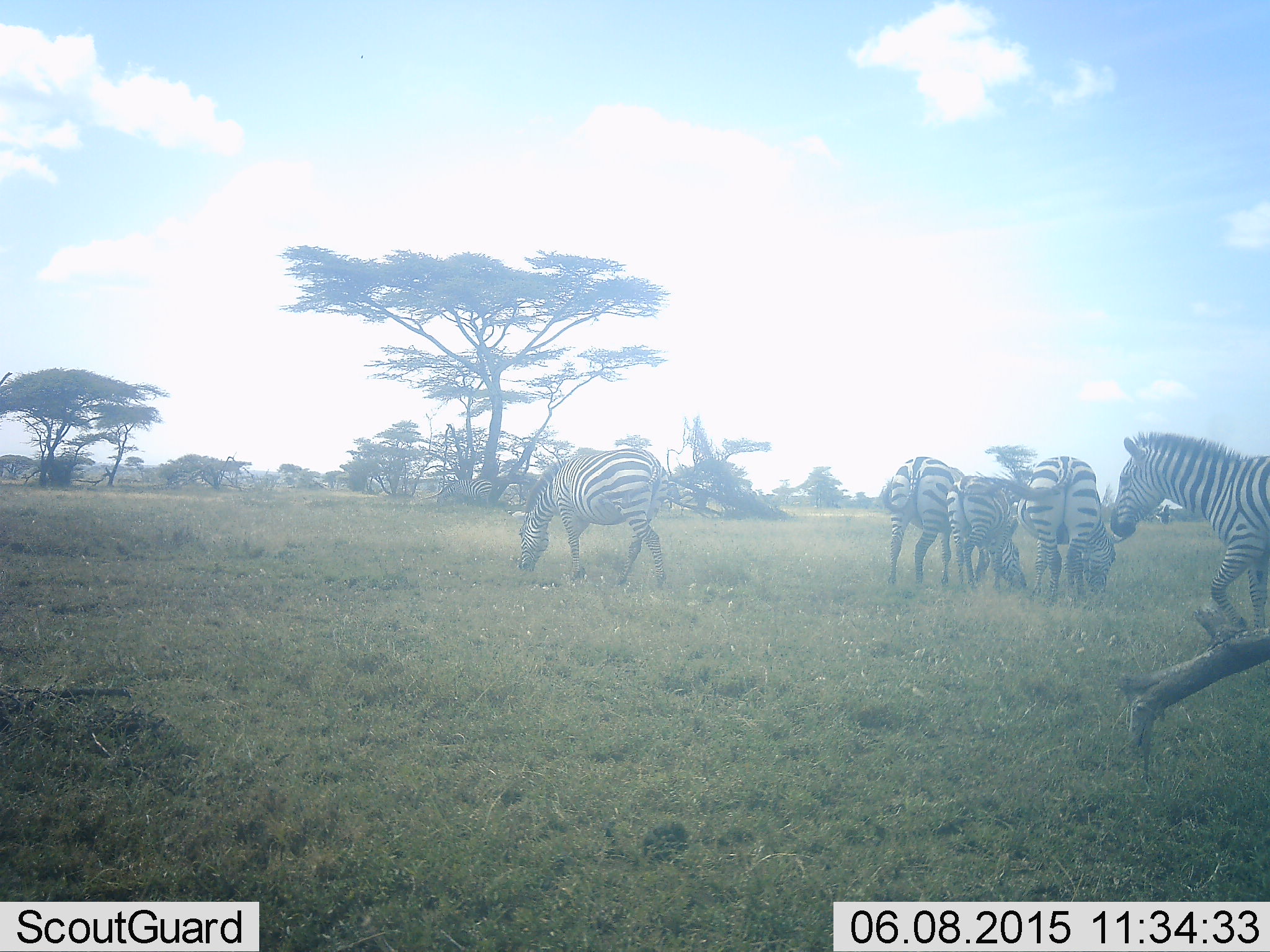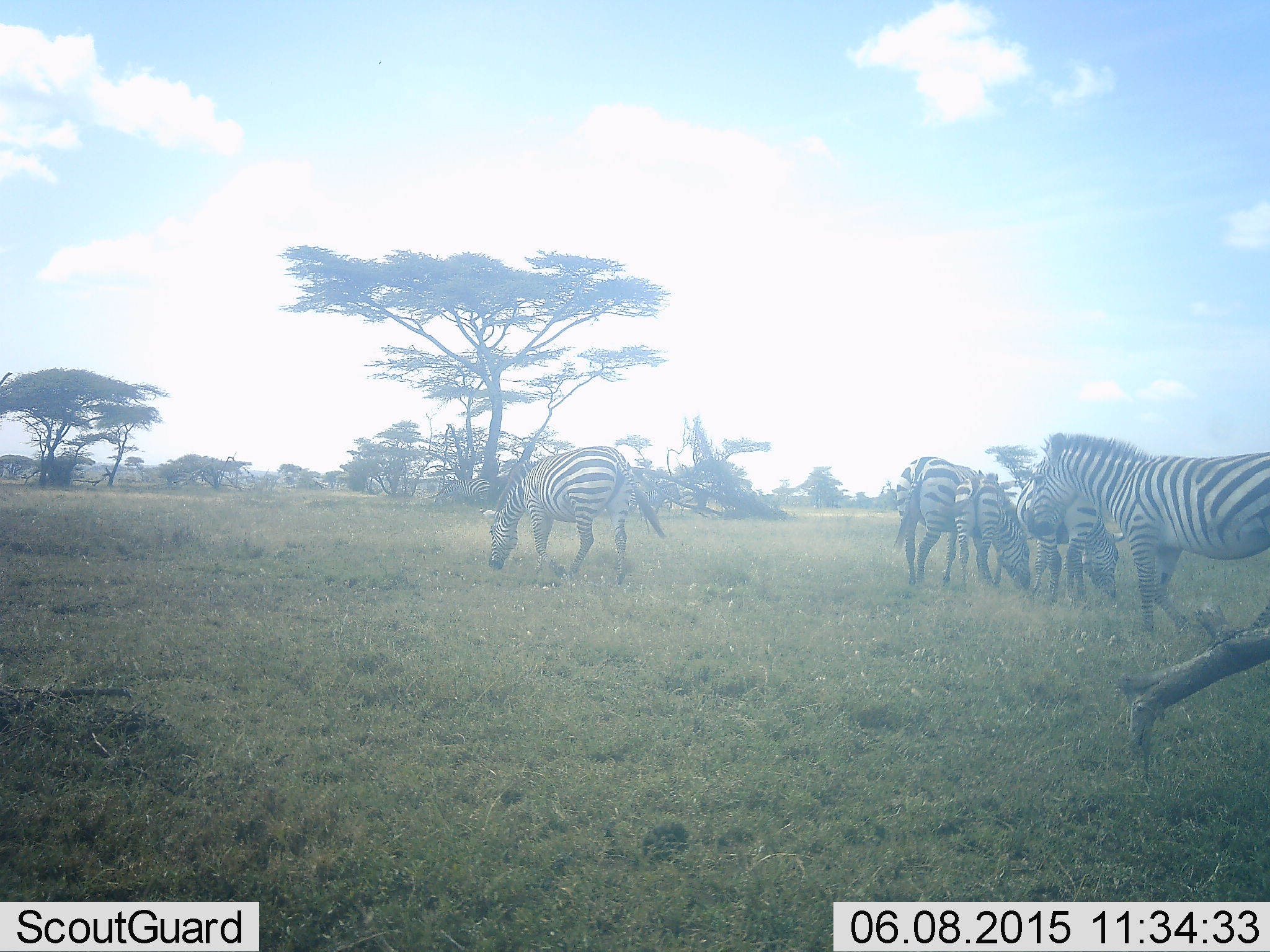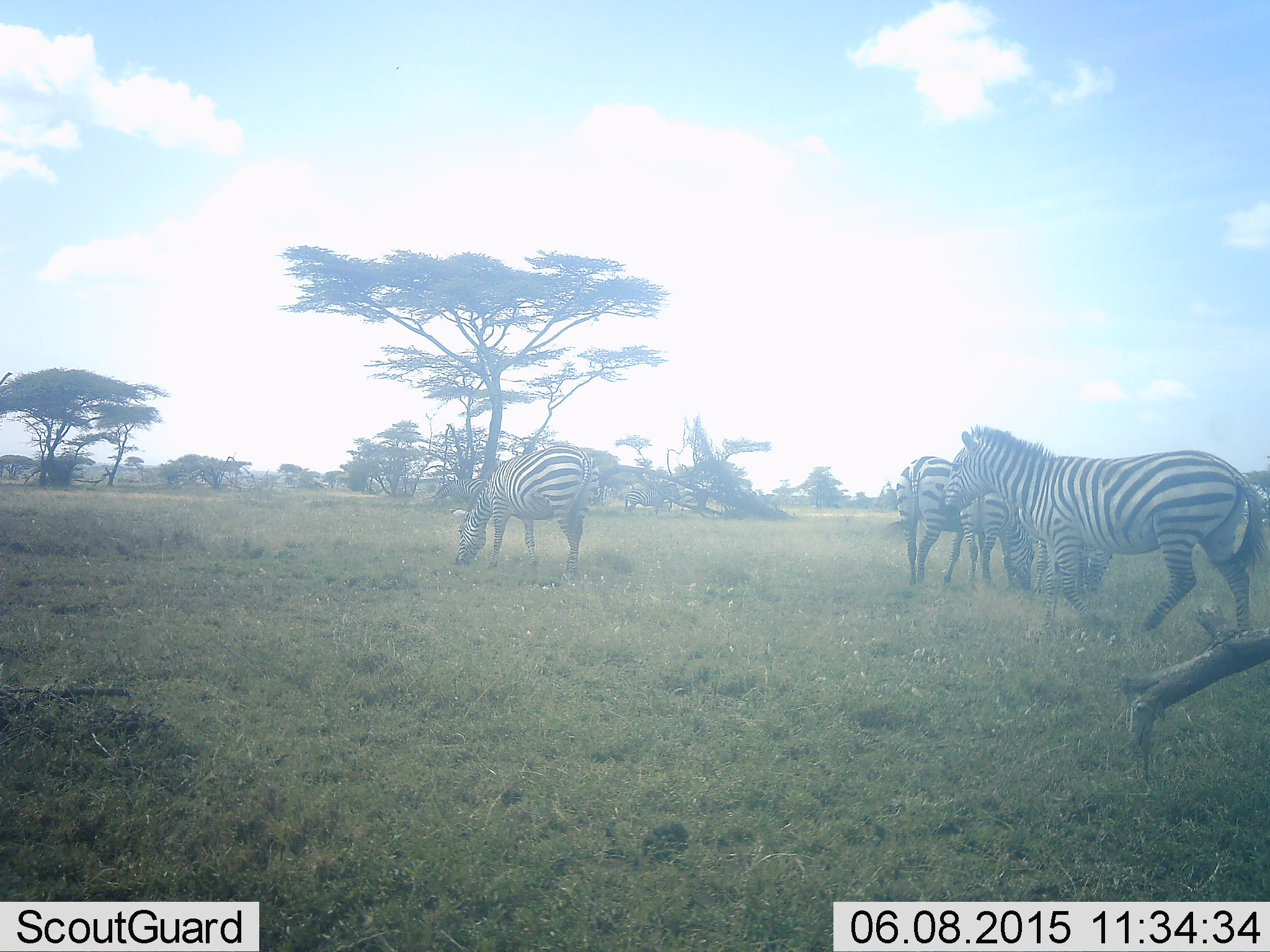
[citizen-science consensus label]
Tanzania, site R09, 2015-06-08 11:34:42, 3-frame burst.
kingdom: Animalia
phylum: Chordata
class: Mammalia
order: Perissodactyla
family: Equidae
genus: Equus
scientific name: Equus quagga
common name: plains zebra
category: zebra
Zebra (plains zebra) (Equus quagga), count 5. Behavior (volunteer vote fractions): standing 50%, resting 0%, moving 90%, interacting 0%. Young present (vote fraction): 20%. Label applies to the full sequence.